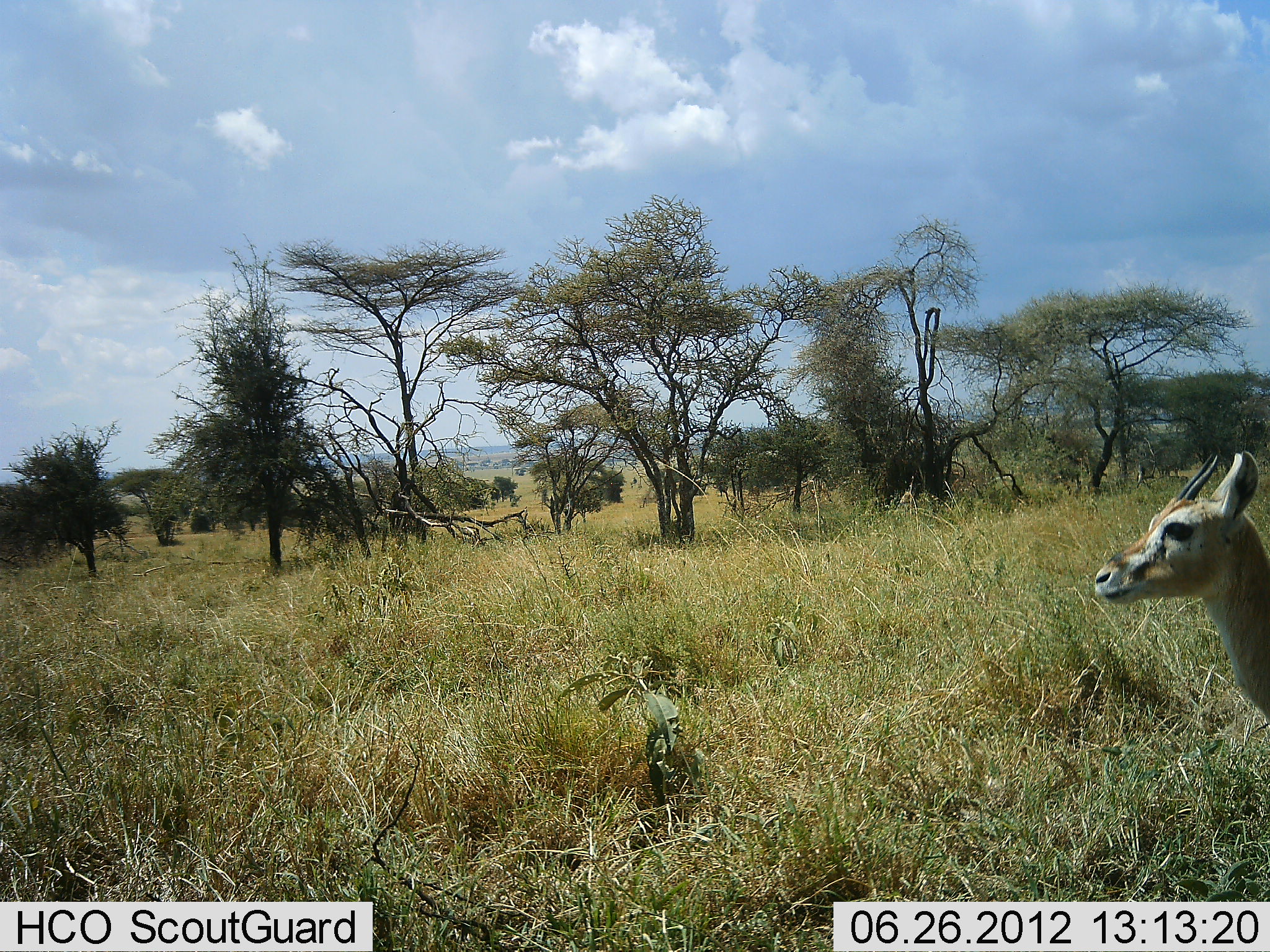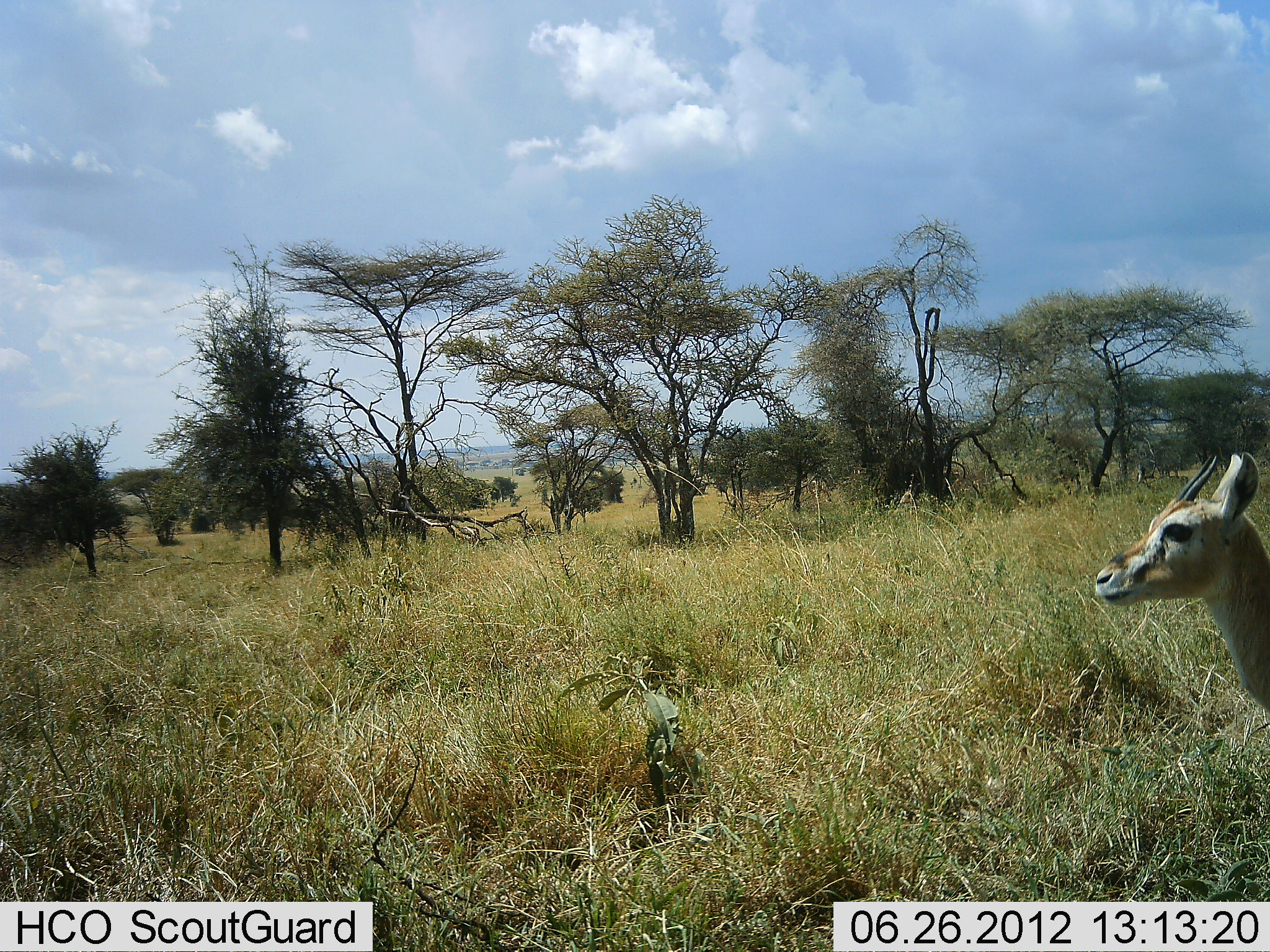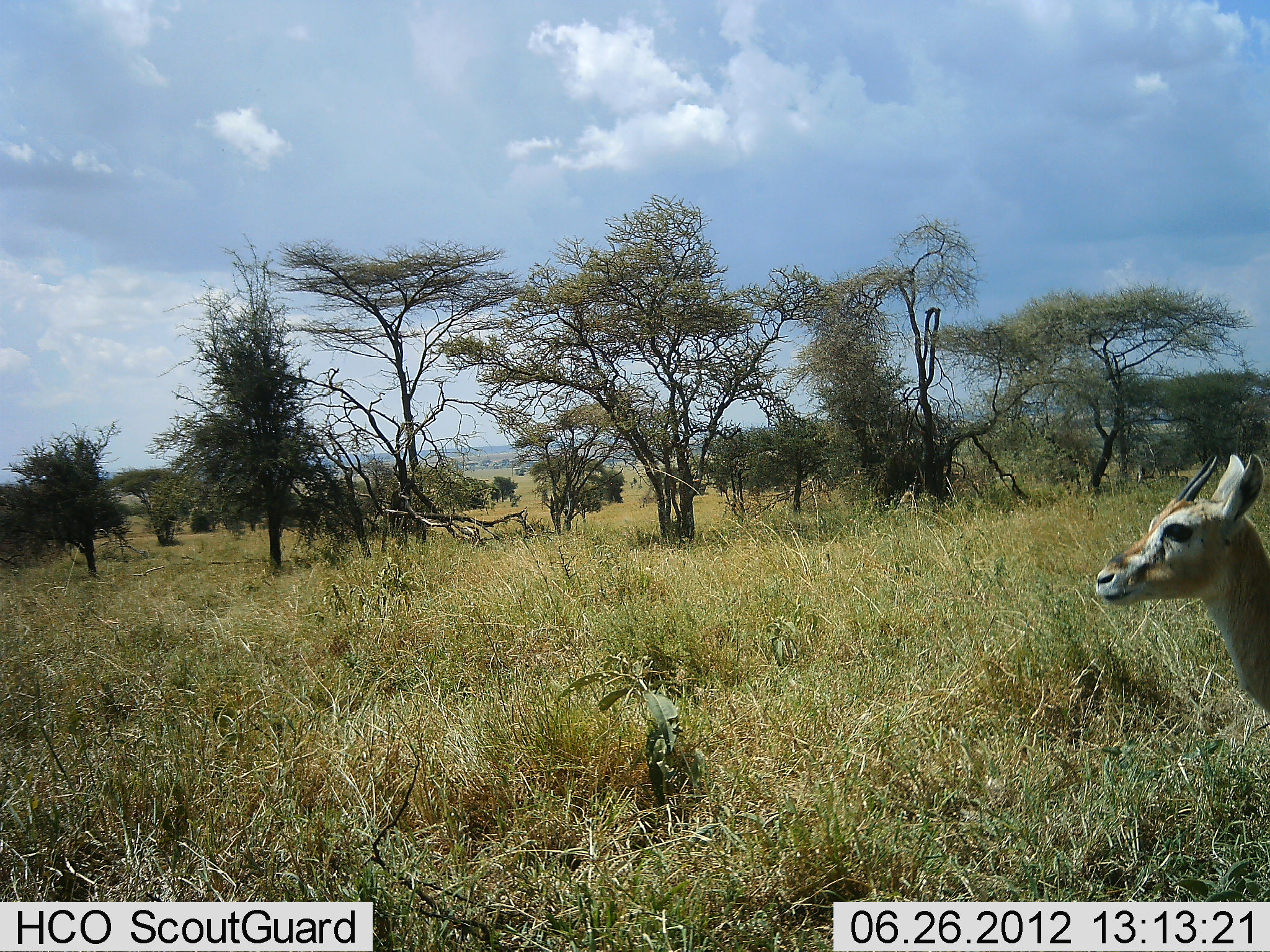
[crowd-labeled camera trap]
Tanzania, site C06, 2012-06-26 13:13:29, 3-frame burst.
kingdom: Animalia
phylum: Chordata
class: Mammalia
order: Artiodactyla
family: Bovidae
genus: Eudorcas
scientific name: Eudorcas thomsonii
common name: thomson's gazelle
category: gazellethomsons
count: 1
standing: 100%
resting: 0%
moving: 0%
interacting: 0%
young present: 0%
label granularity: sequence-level